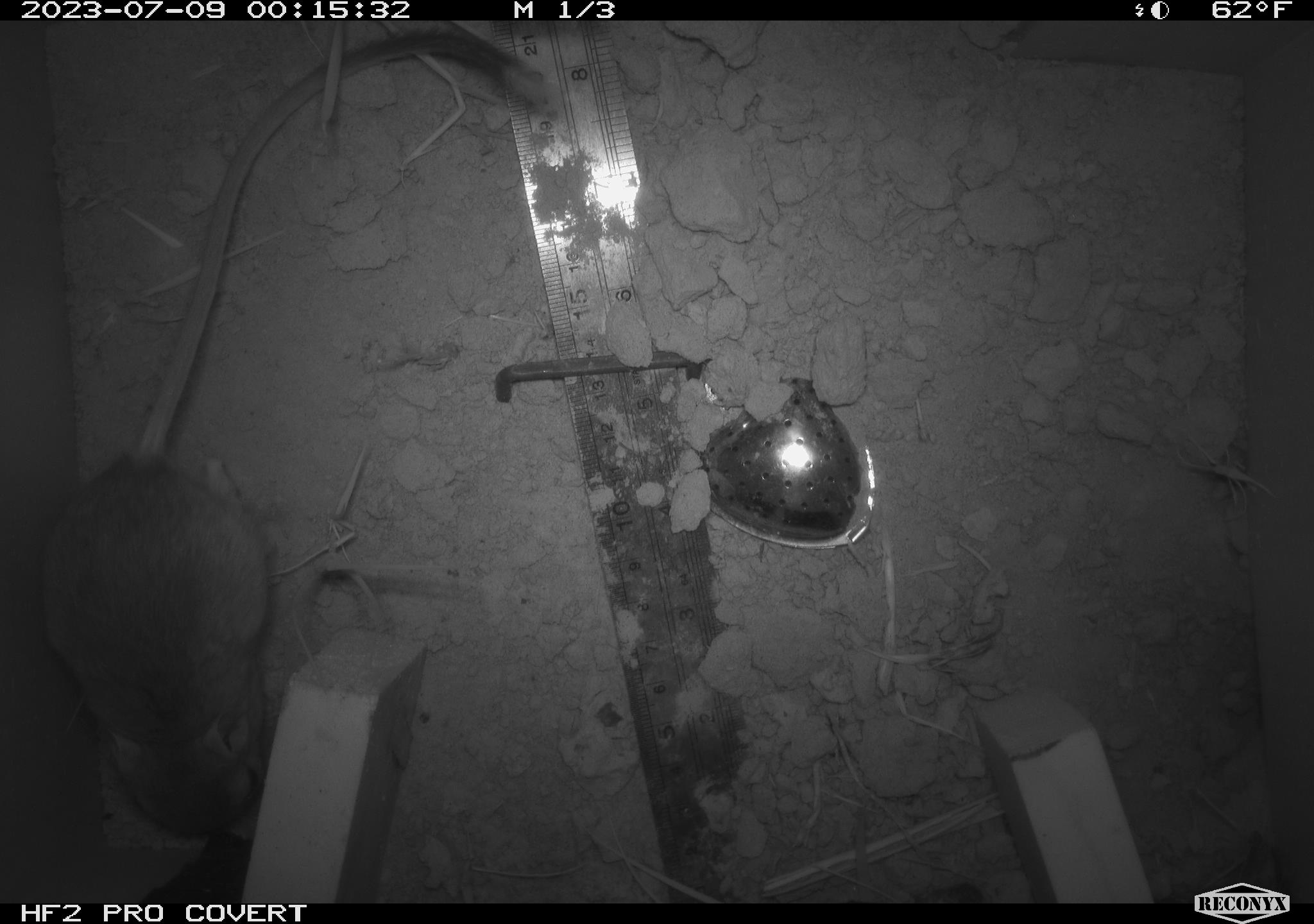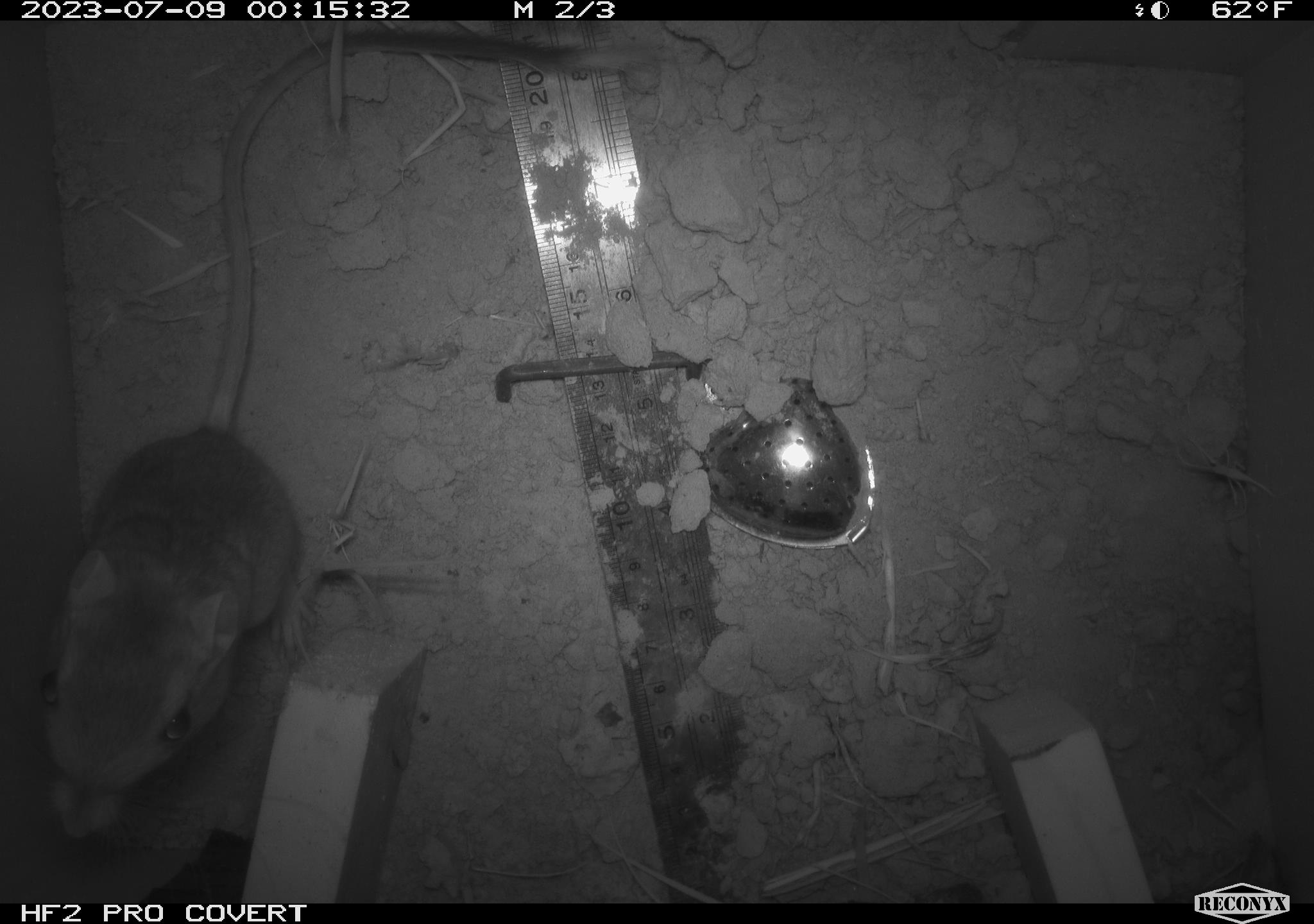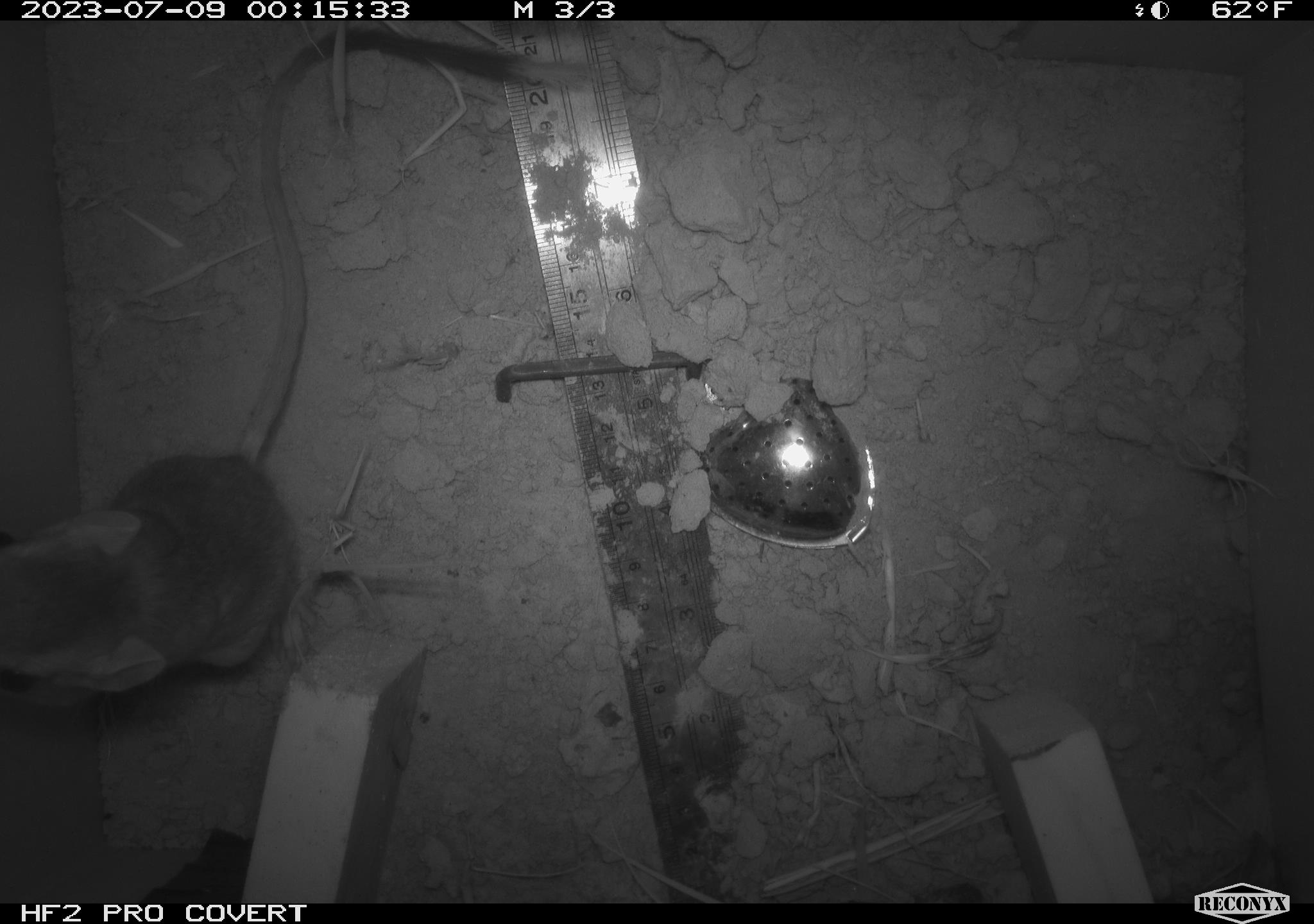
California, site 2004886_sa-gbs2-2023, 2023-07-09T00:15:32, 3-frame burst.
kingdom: Animalia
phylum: Chordata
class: Mammalia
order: Rodentia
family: Heteromyidae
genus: Dipodomys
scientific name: Dipodomys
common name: kangaroo rats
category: dipodomys species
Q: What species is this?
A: Dipodomys species (kangaroo rats) (Dipodomys).